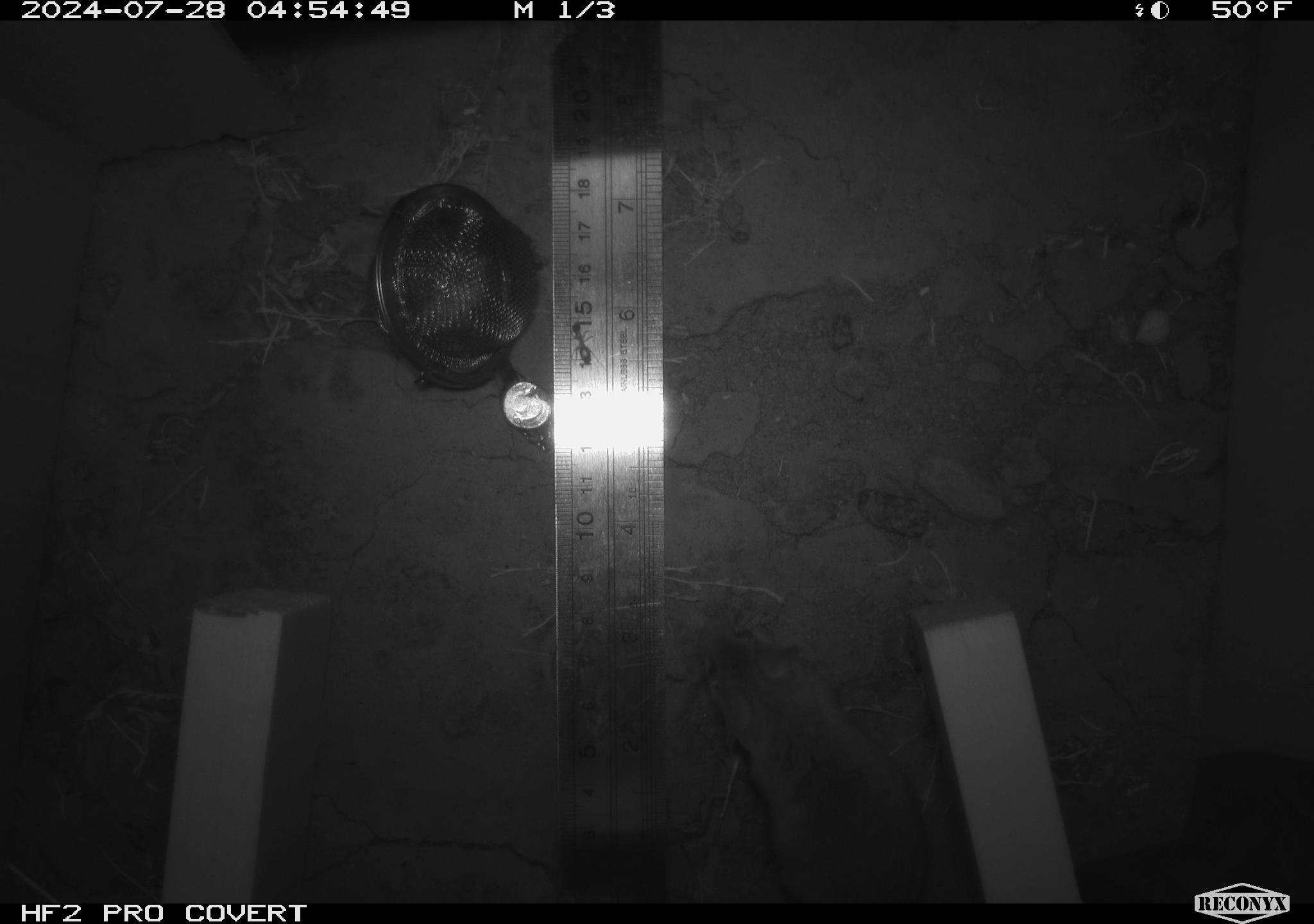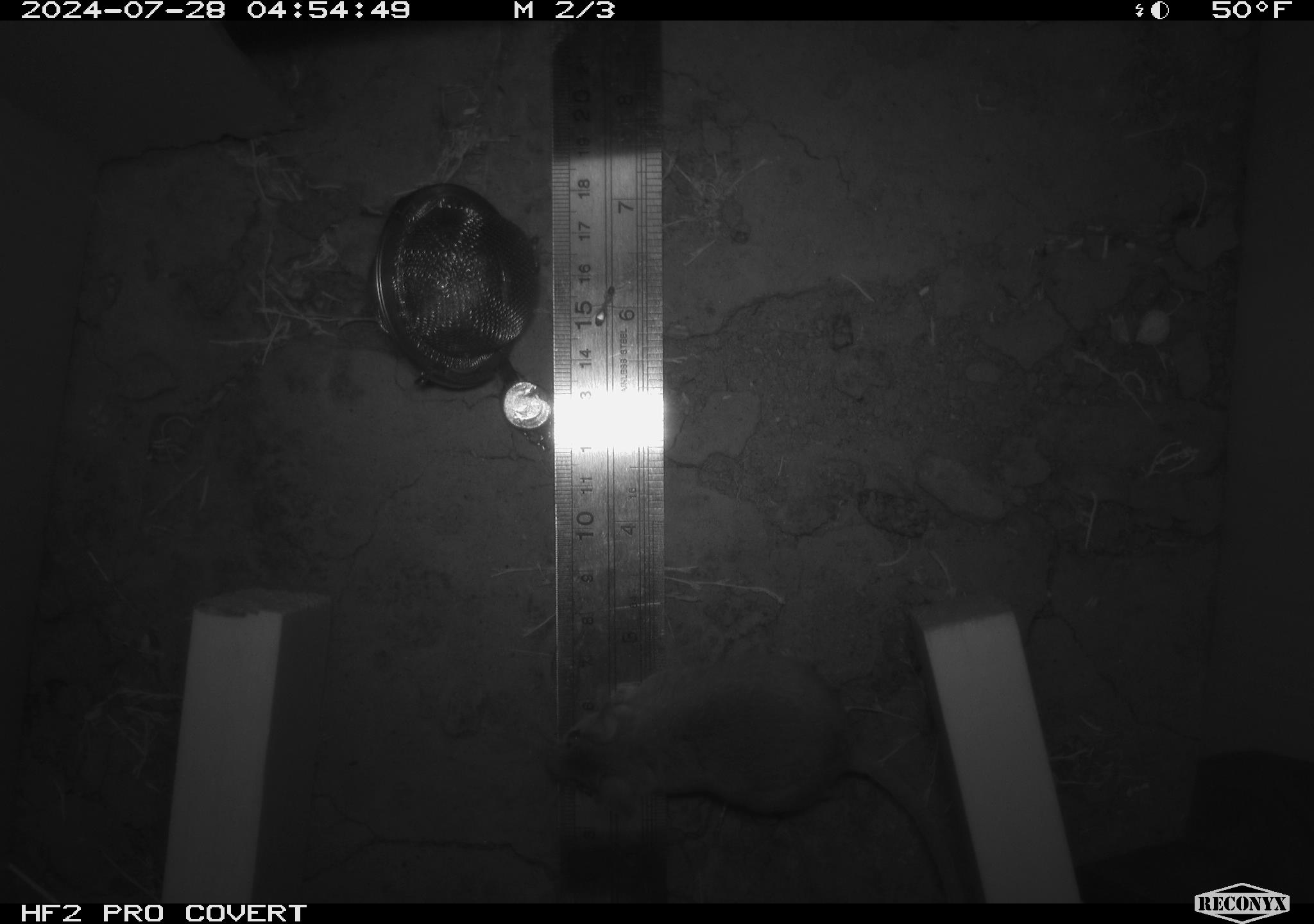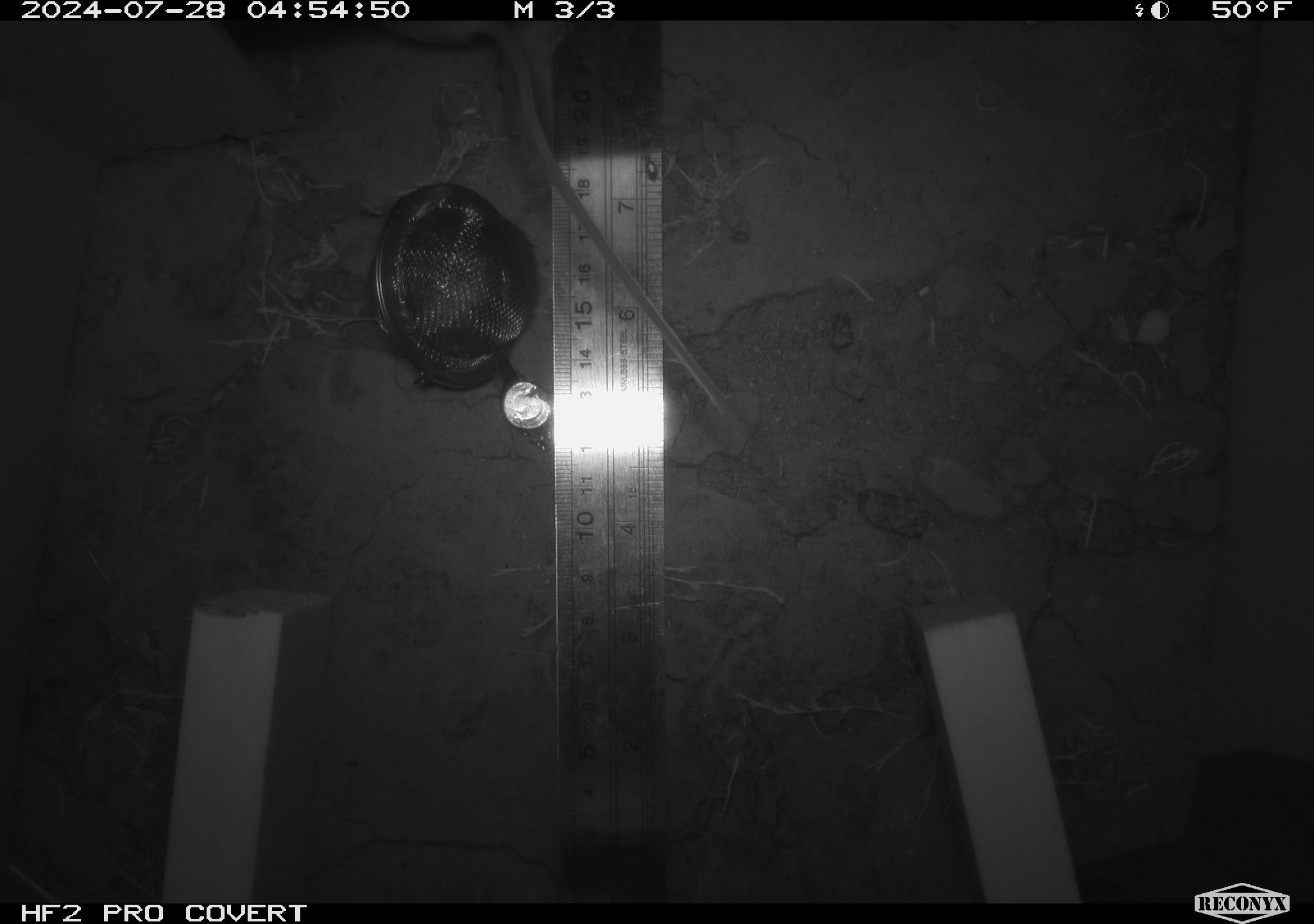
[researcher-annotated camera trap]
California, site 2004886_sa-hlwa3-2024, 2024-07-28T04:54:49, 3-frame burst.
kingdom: Animalia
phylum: Chordata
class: Mammalia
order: Rodentia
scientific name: Rodentia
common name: mouse species